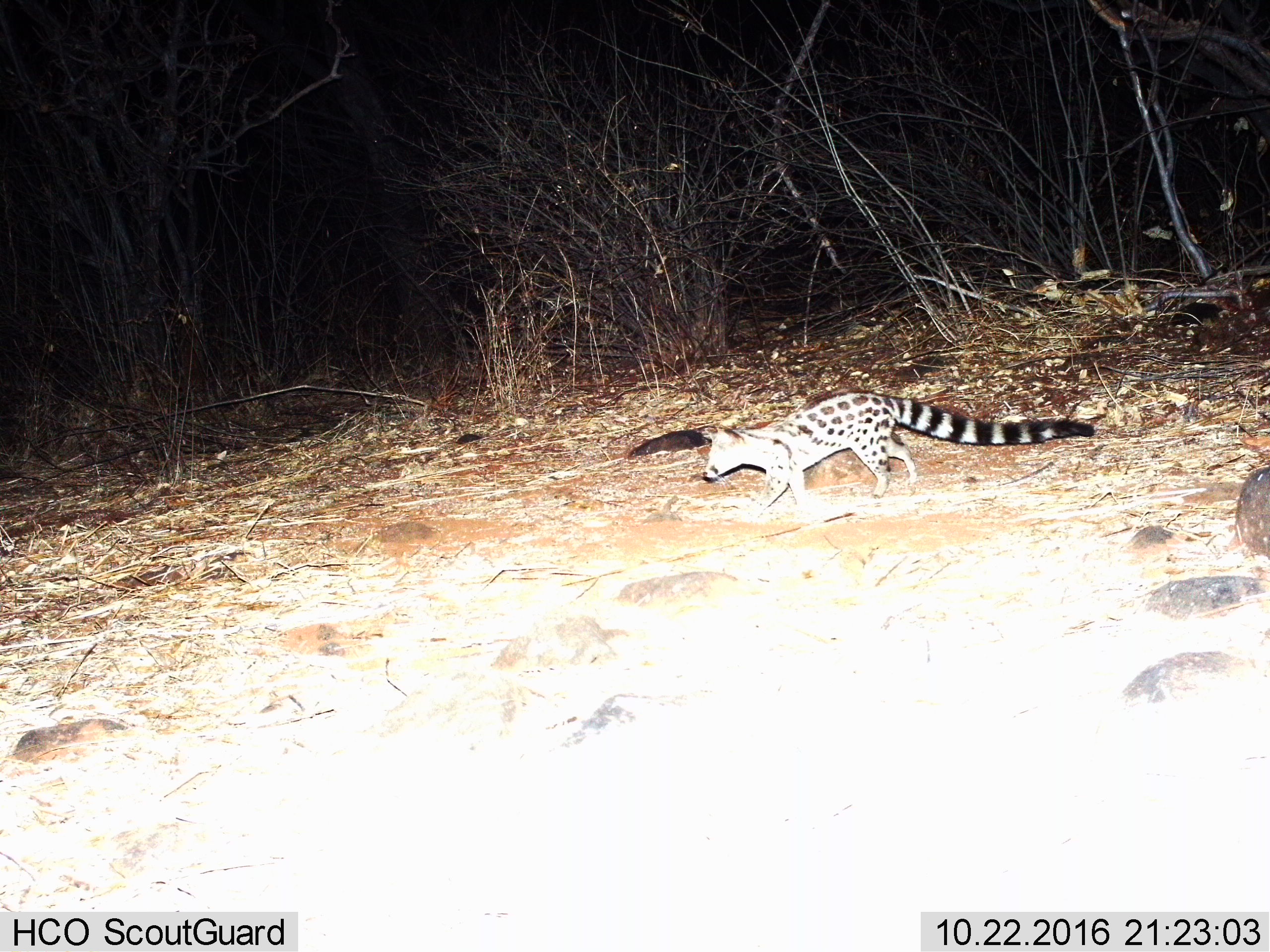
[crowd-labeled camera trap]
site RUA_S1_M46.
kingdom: Animalia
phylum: Chordata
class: Mammalia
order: Carnivora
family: Viverridae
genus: Genetta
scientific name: Genetta genetta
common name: small-spotted genet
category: genetcommonsmallspotted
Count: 1.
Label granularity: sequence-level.